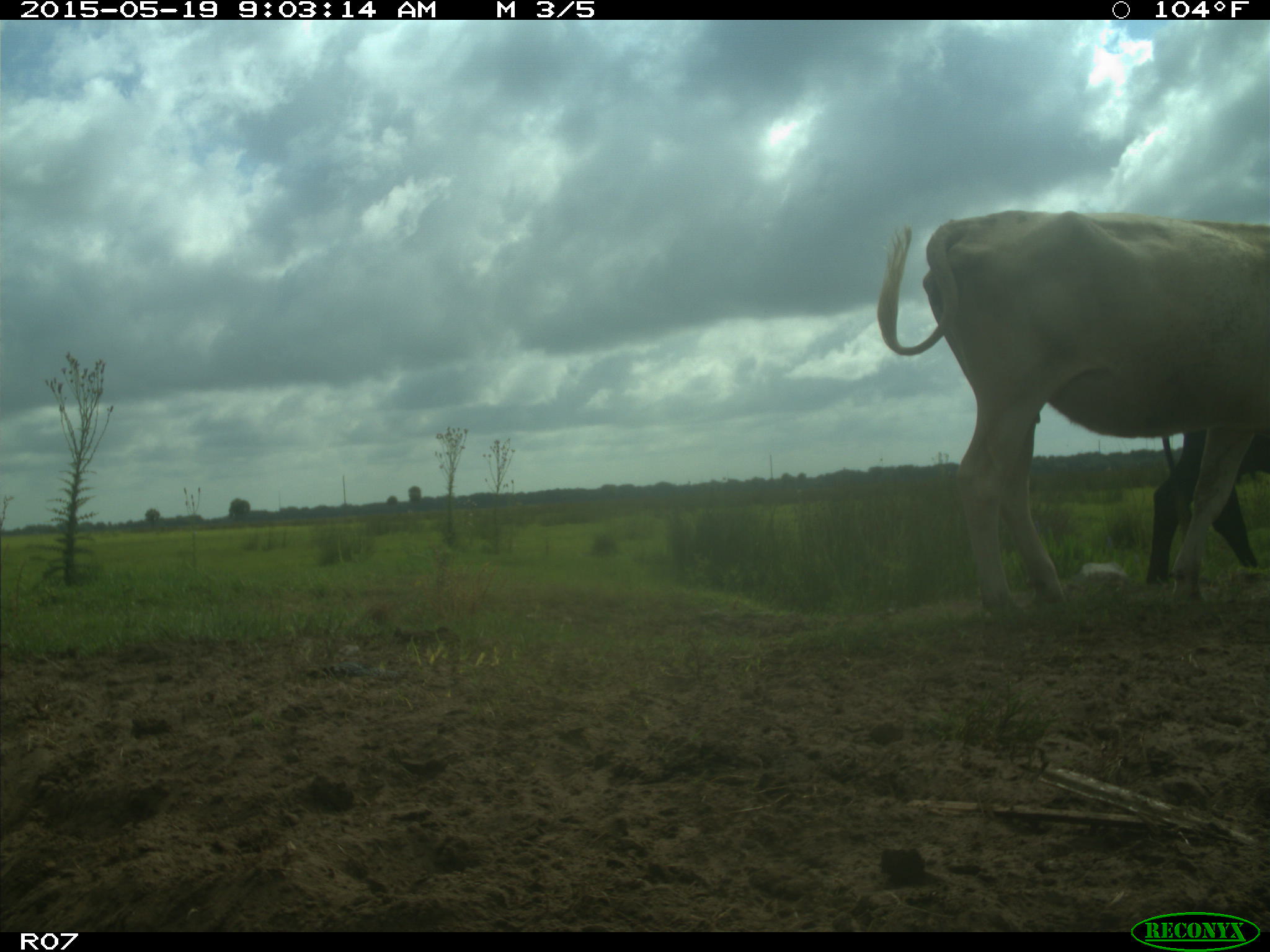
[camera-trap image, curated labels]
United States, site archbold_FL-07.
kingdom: Animalia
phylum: Chordata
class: Mammalia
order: Artiodactyla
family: Bovidae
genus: Bos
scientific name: Bos taurus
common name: domestic cow